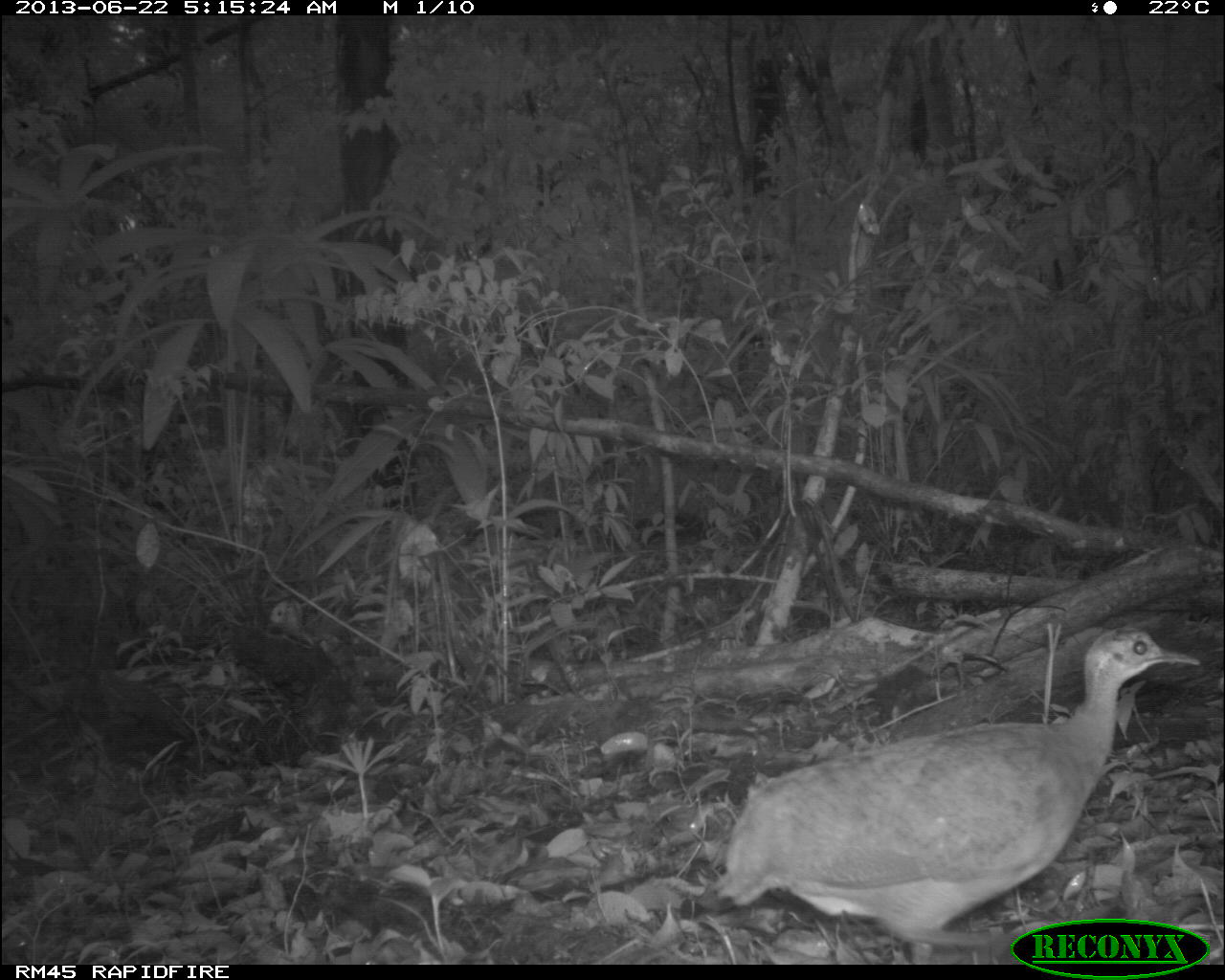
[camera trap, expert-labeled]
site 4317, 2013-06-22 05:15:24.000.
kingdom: Animalia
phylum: Chordata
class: Aves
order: Tinamiformes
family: Tinamidae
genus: Tinamus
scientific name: Tinamus major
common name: great tinamou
Tinamus major (great tinamou), count 1.